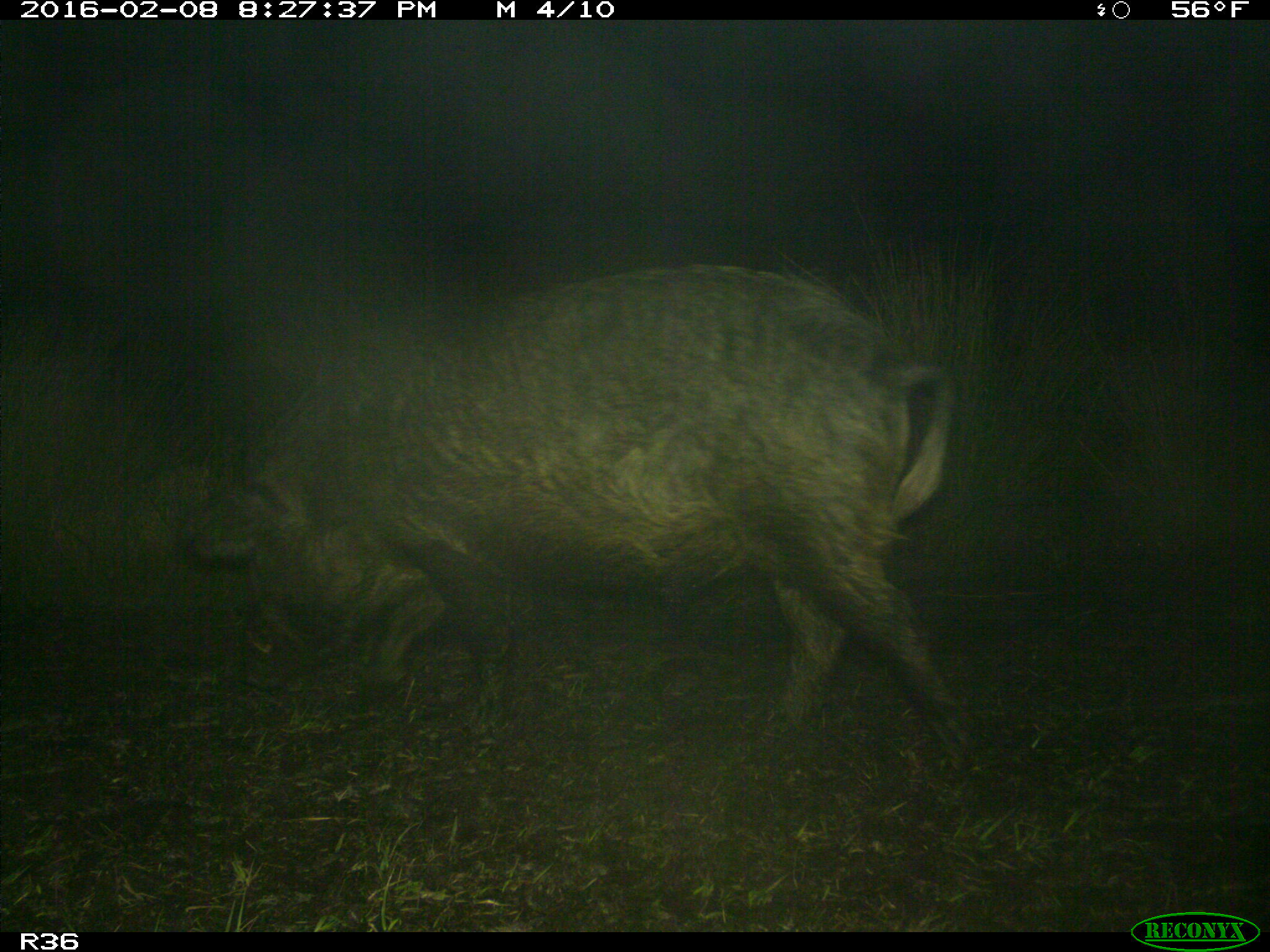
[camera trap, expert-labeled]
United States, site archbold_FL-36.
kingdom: Animalia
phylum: Chordata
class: Mammalia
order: Artiodactyla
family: Suidae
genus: Sus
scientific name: Sus scrofa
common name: wild boar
Sus scrofa (wild boar).